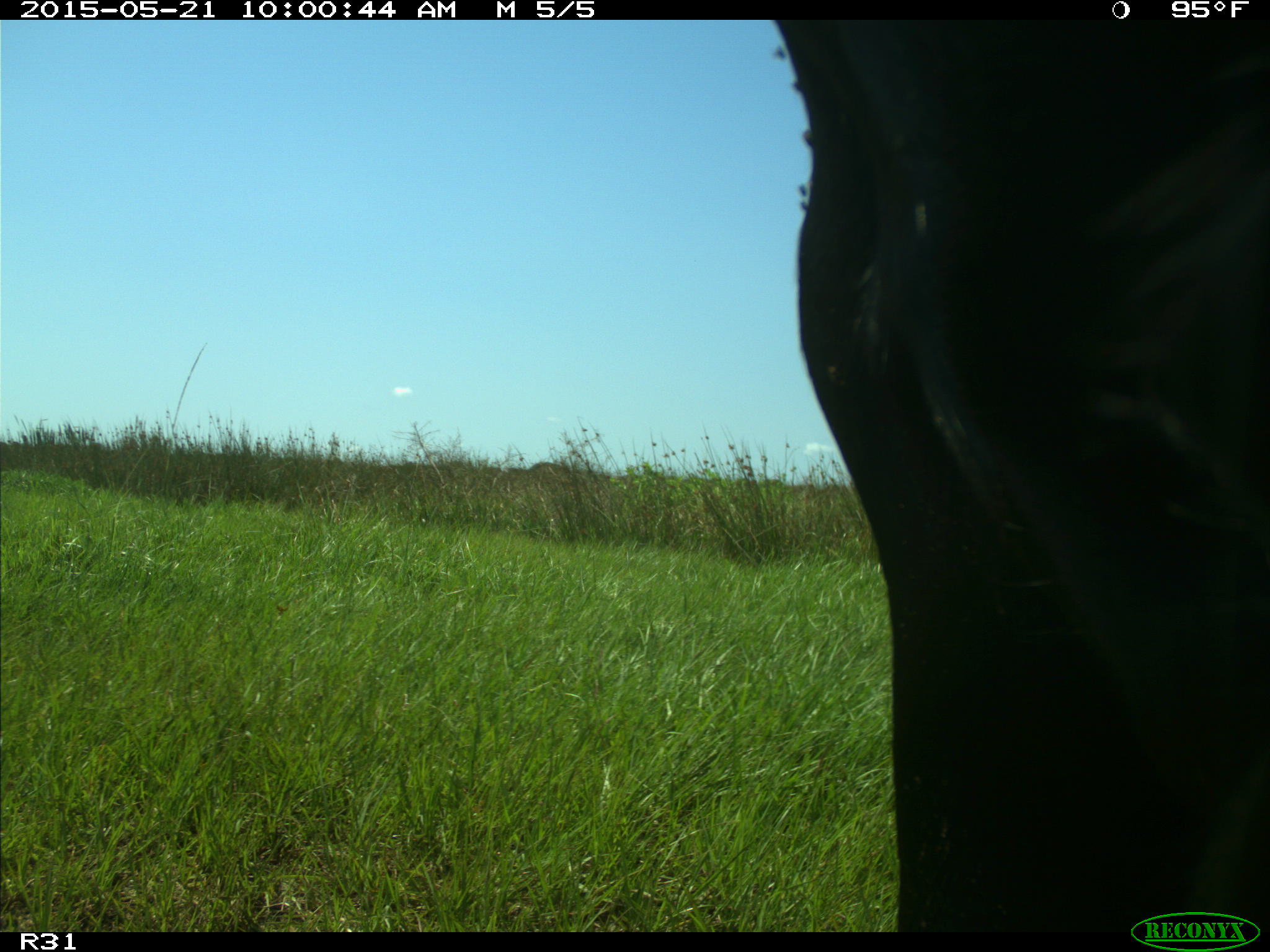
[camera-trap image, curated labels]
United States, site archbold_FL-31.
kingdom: Animalia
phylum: Chordata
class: Mammalia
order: Artiodactyla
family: Bovidae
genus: Bos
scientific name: Bos taurus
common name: domestic cow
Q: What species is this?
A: Bos taurus (domestic cow).